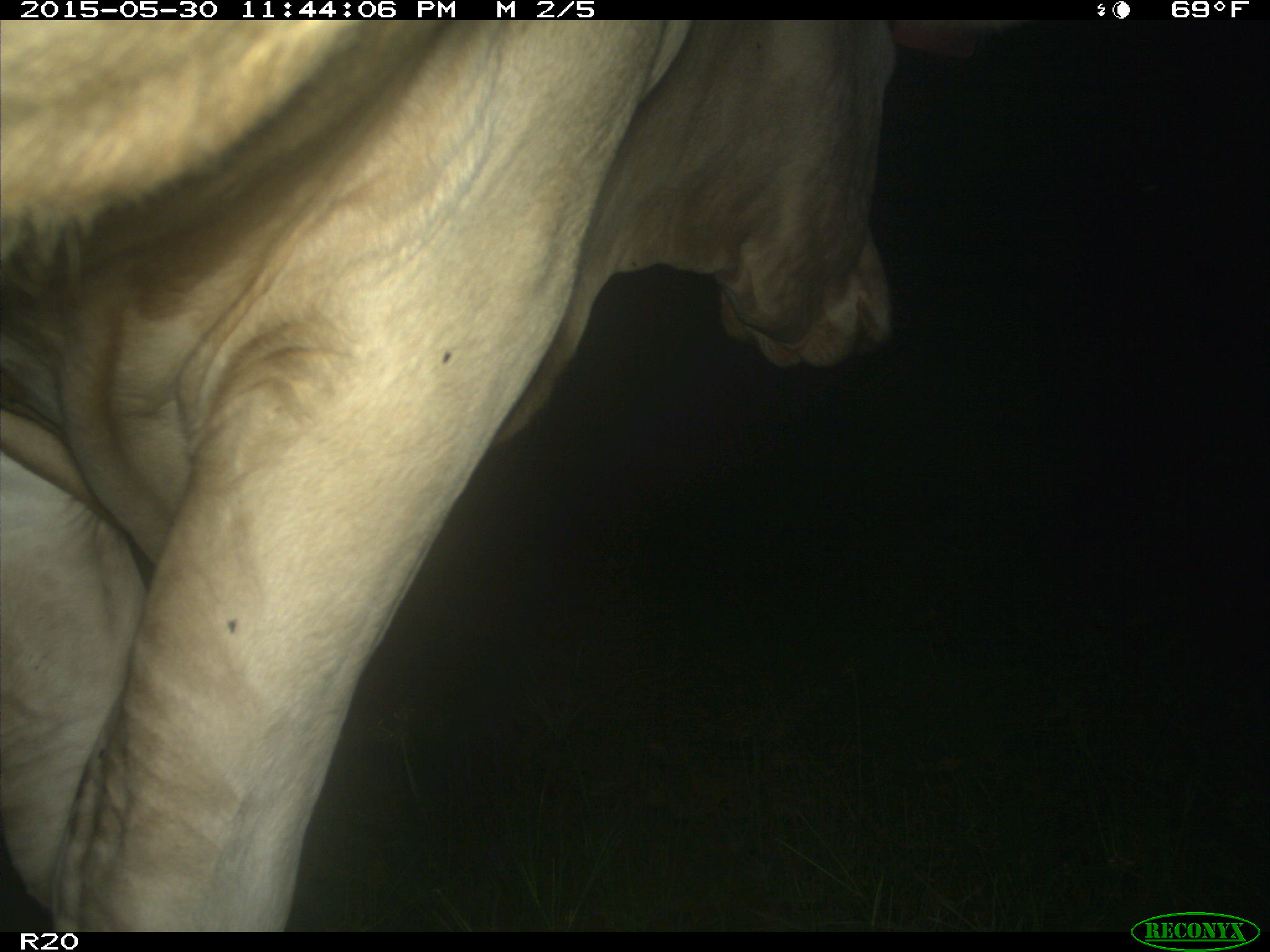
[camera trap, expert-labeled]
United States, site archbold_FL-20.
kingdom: Animalia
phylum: Chordata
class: Mammalia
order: Artiodactyla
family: Bovidae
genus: Bos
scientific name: Bos taurus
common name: domestic cow